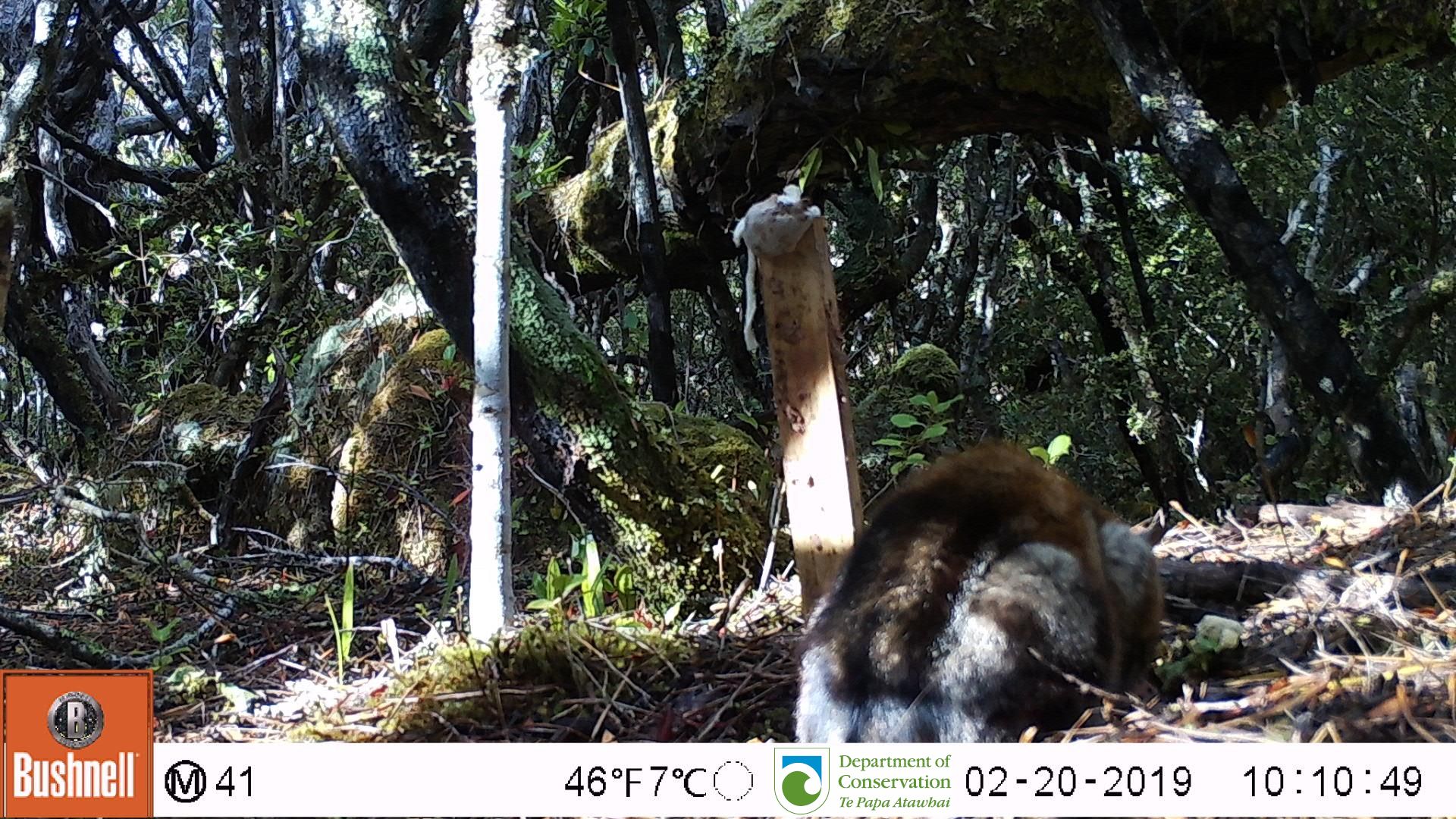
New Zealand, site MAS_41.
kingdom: Animalia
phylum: Chordata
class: Mammalia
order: Carnivora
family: Felidae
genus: Felis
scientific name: Felis catus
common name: domestic cat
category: cat